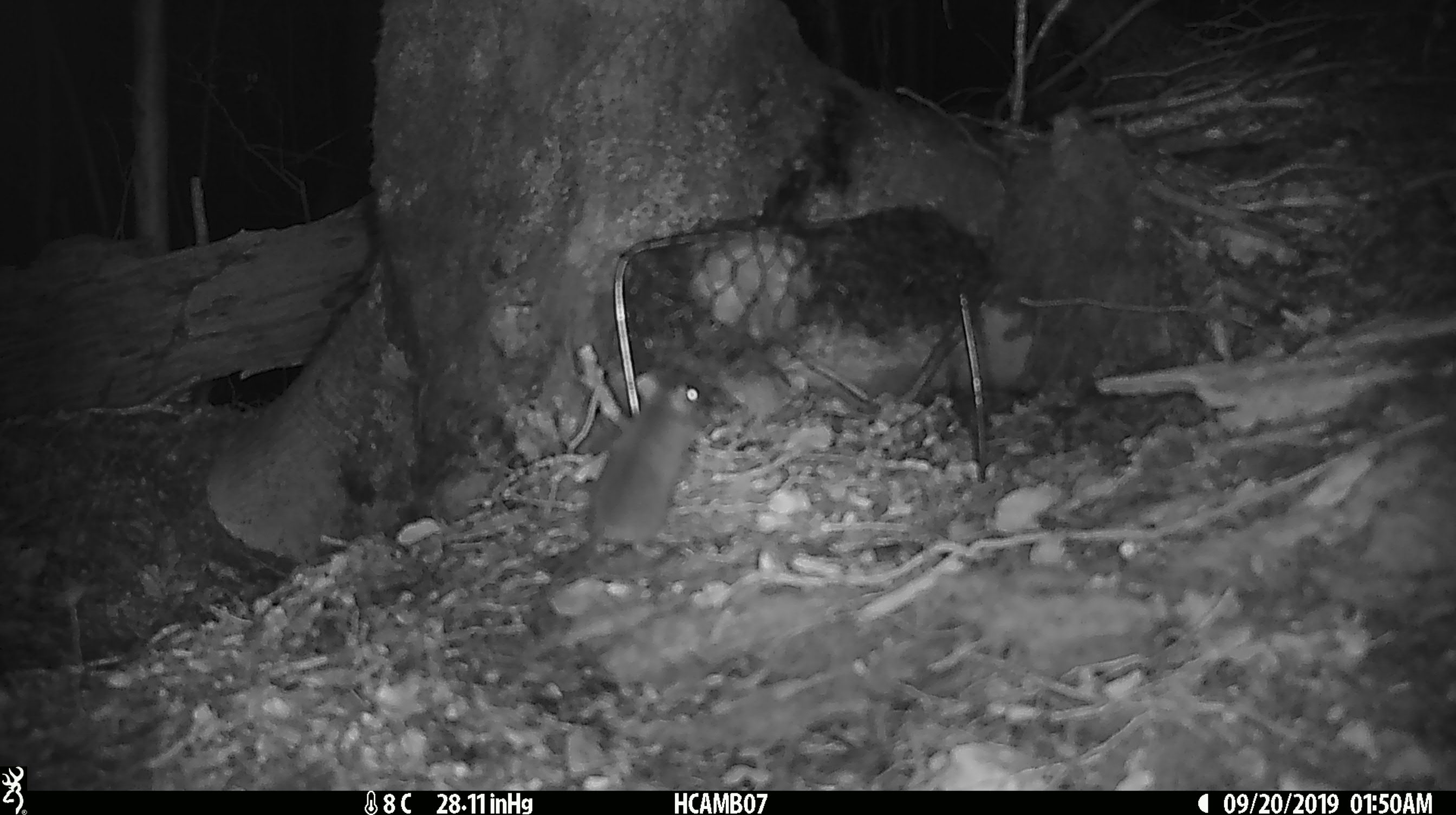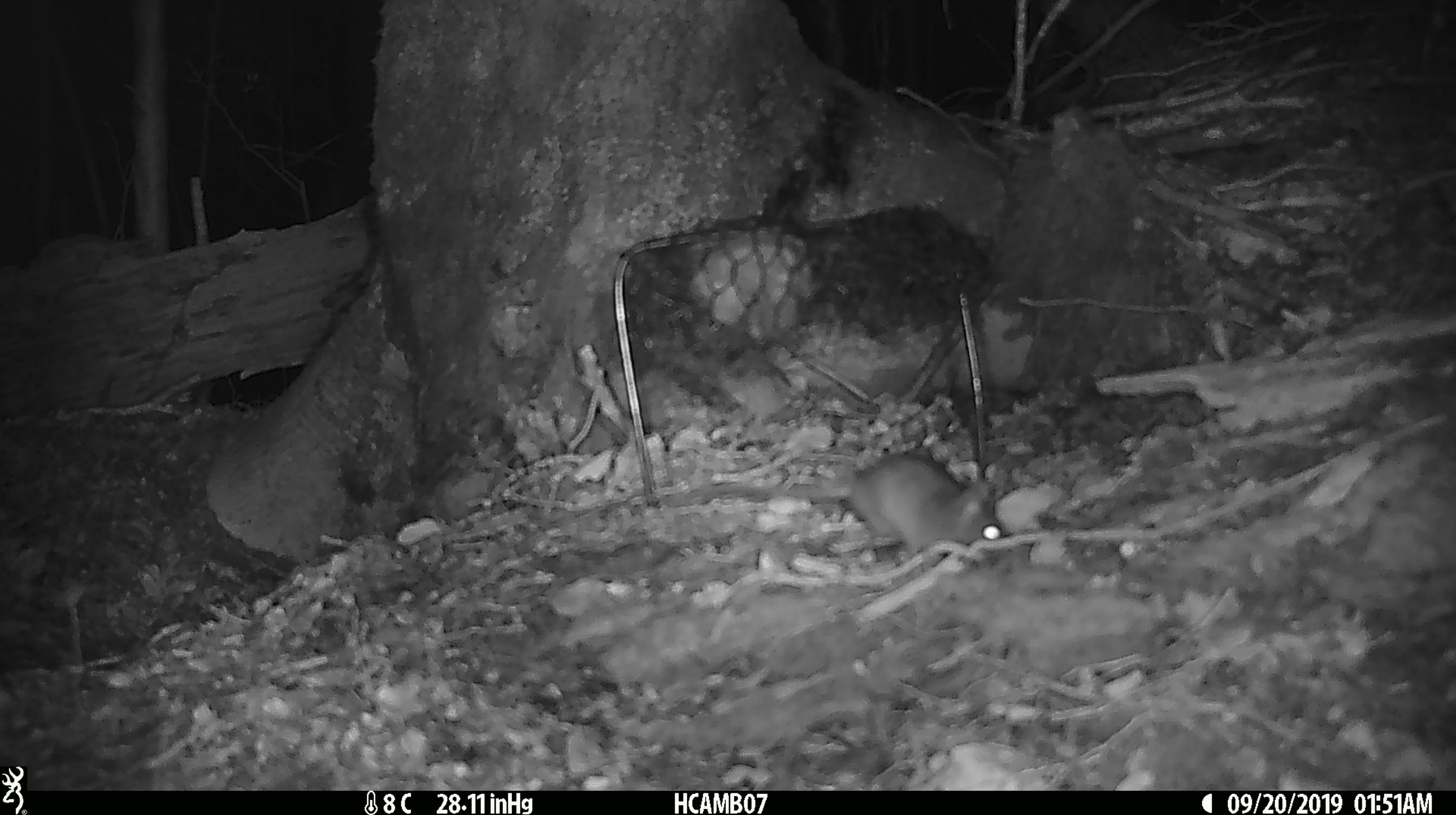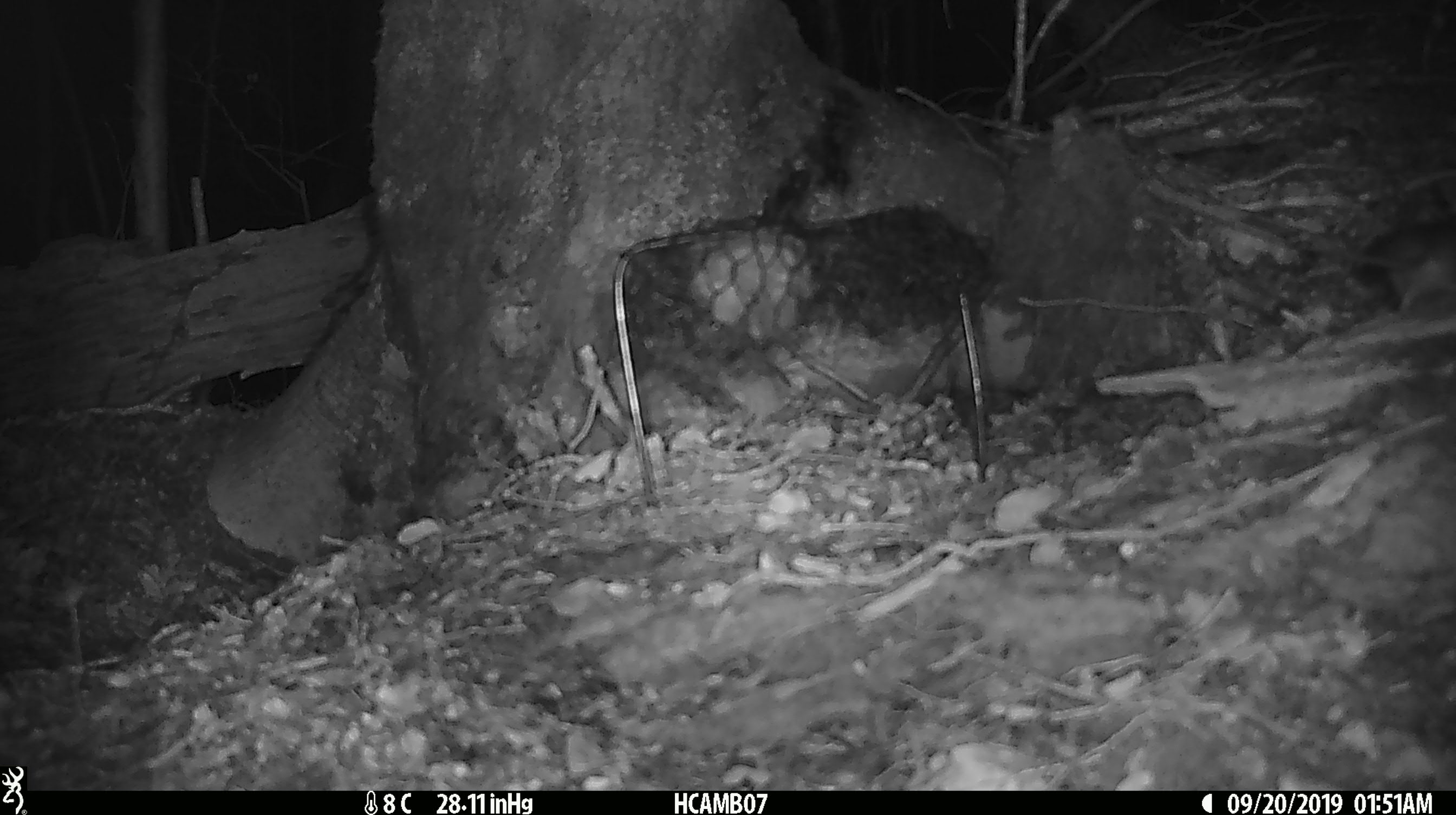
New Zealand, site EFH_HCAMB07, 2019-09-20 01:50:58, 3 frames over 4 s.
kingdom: Animalia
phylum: Chordata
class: Mammalia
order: Rodentia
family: Muridae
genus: Mus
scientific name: Mus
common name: mouse